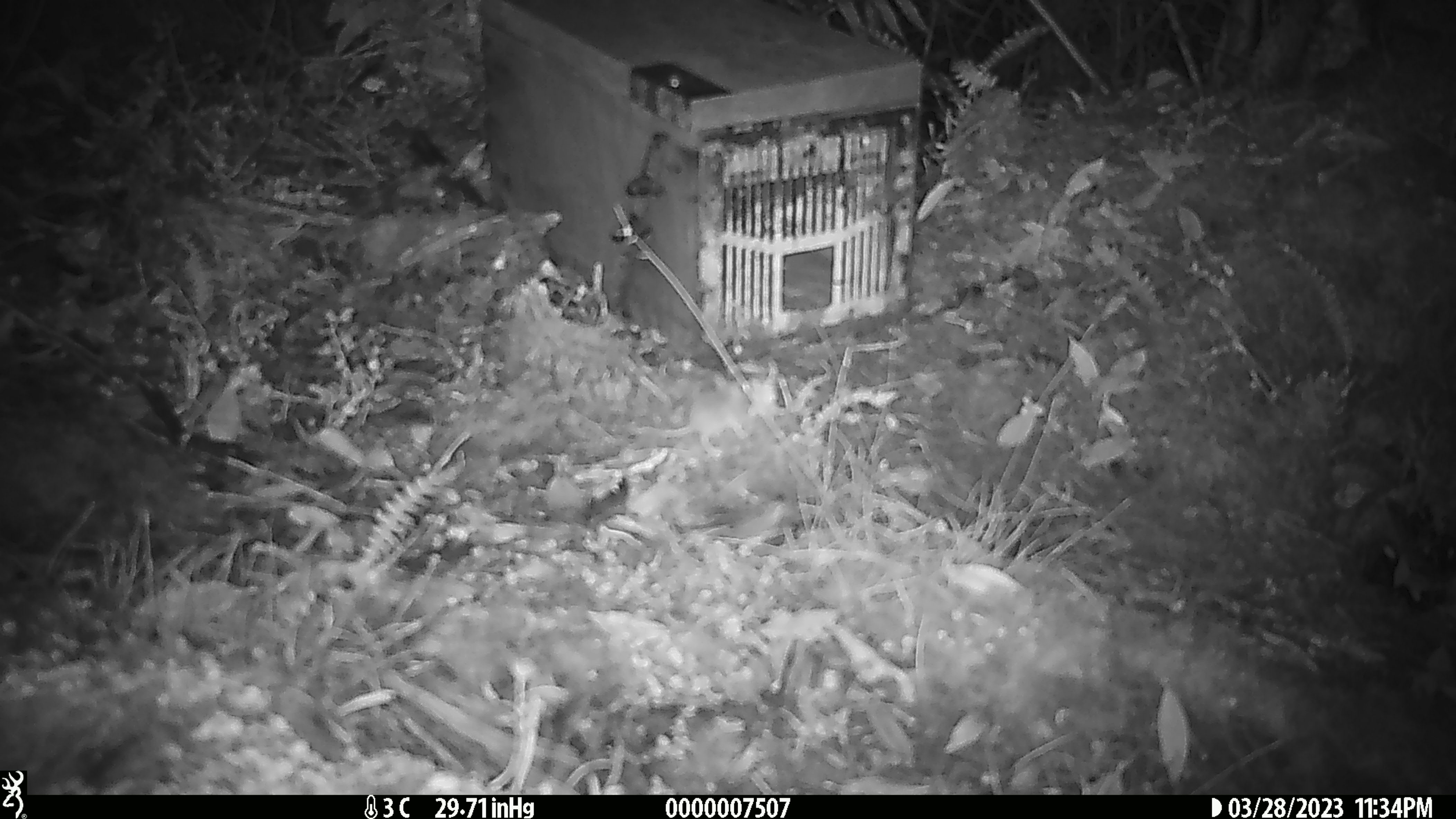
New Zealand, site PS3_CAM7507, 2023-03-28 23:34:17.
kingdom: Animalia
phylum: Chordata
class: Mammalia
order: Rodentia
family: Muridae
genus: Mus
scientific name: Mus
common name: mouse